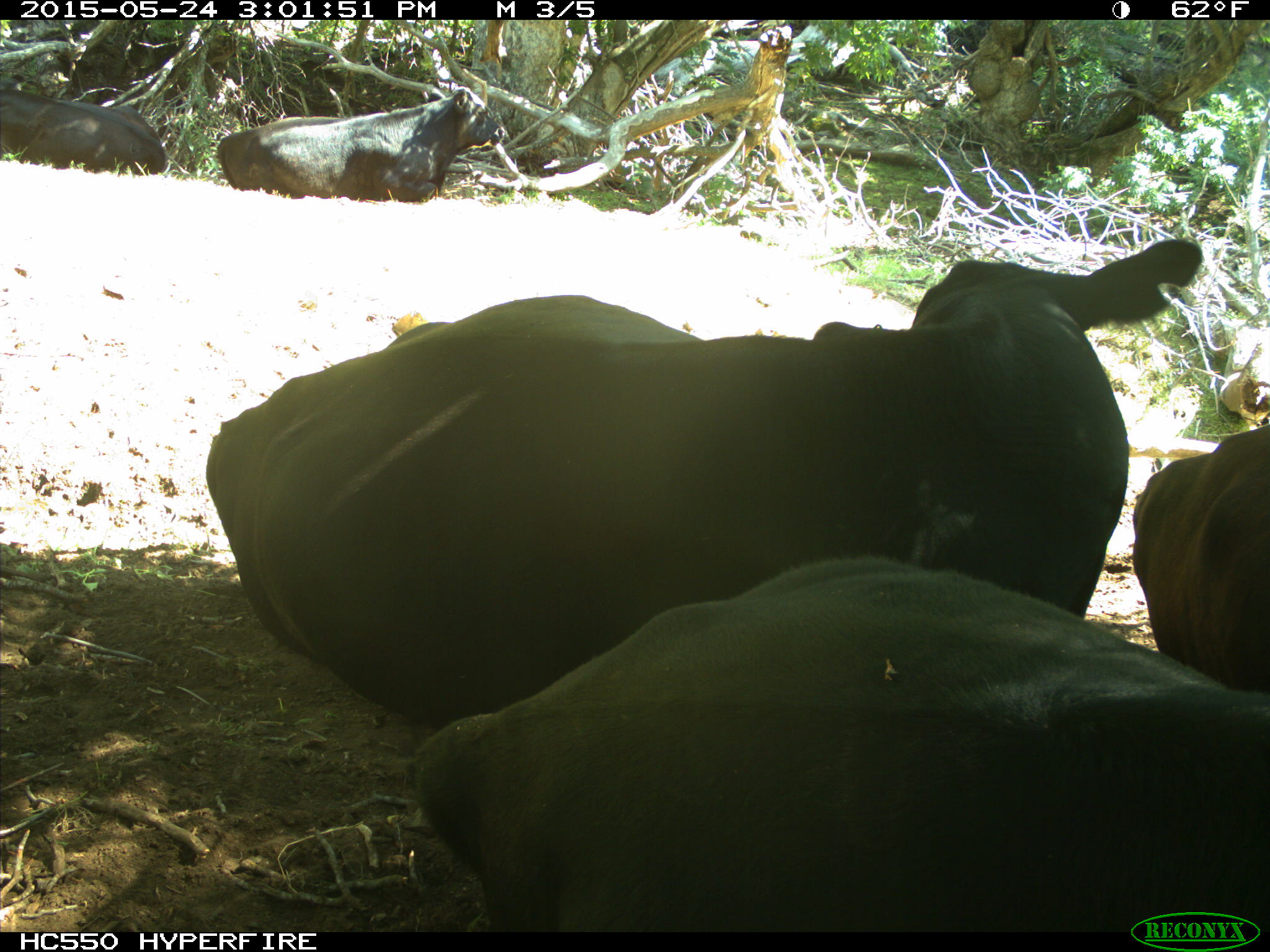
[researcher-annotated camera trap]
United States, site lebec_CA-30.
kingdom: Animalia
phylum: Chordata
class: Mammalia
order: Artiodactyla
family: Bovidae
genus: Bos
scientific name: Bos taurus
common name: domestic cow